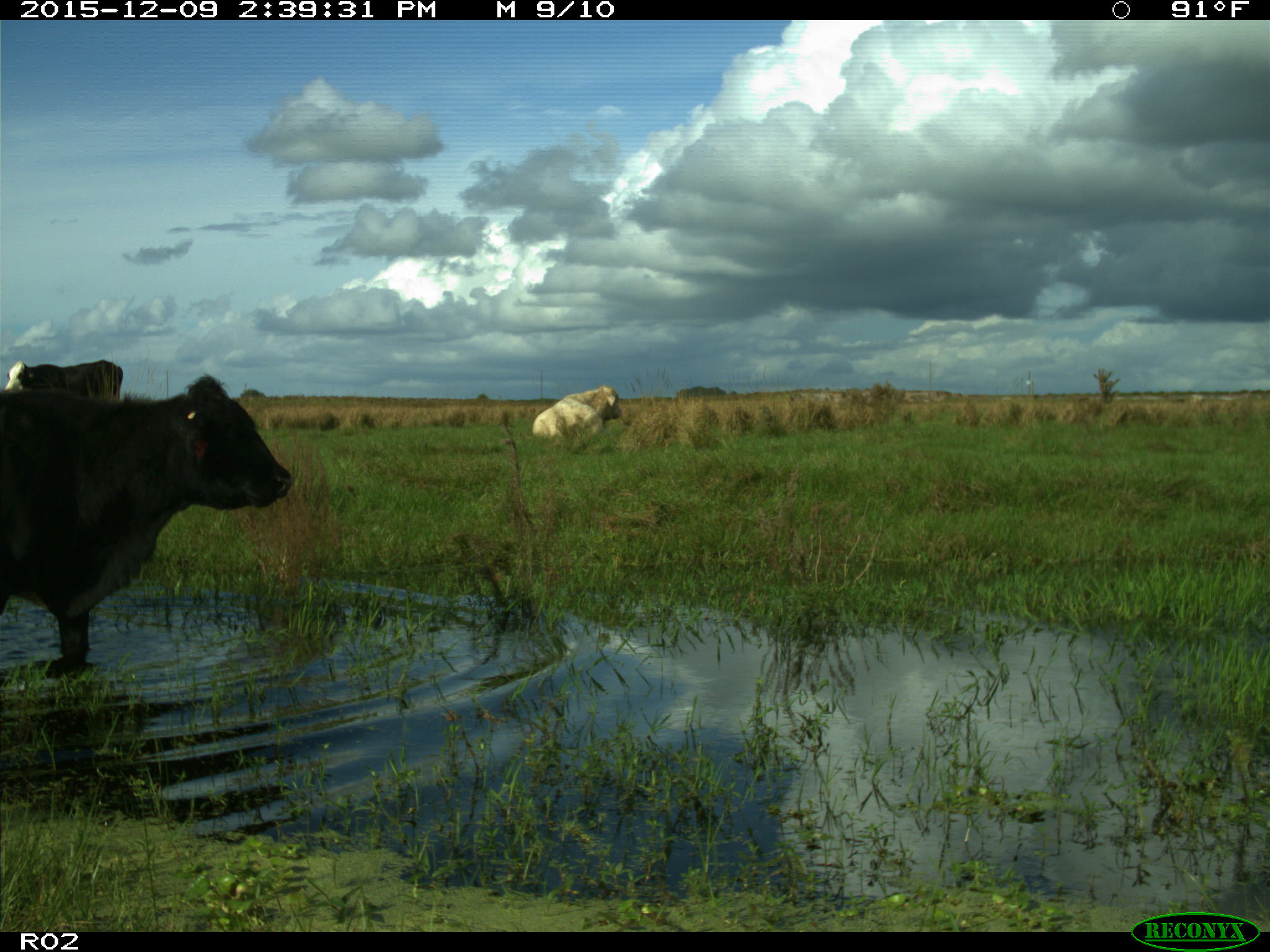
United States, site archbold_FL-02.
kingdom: Animalia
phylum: Chordata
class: Mammalia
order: Artiodactyla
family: Bovidae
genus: Bos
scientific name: Bos taurus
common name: domestic cow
Bos taurus (domestic cow).